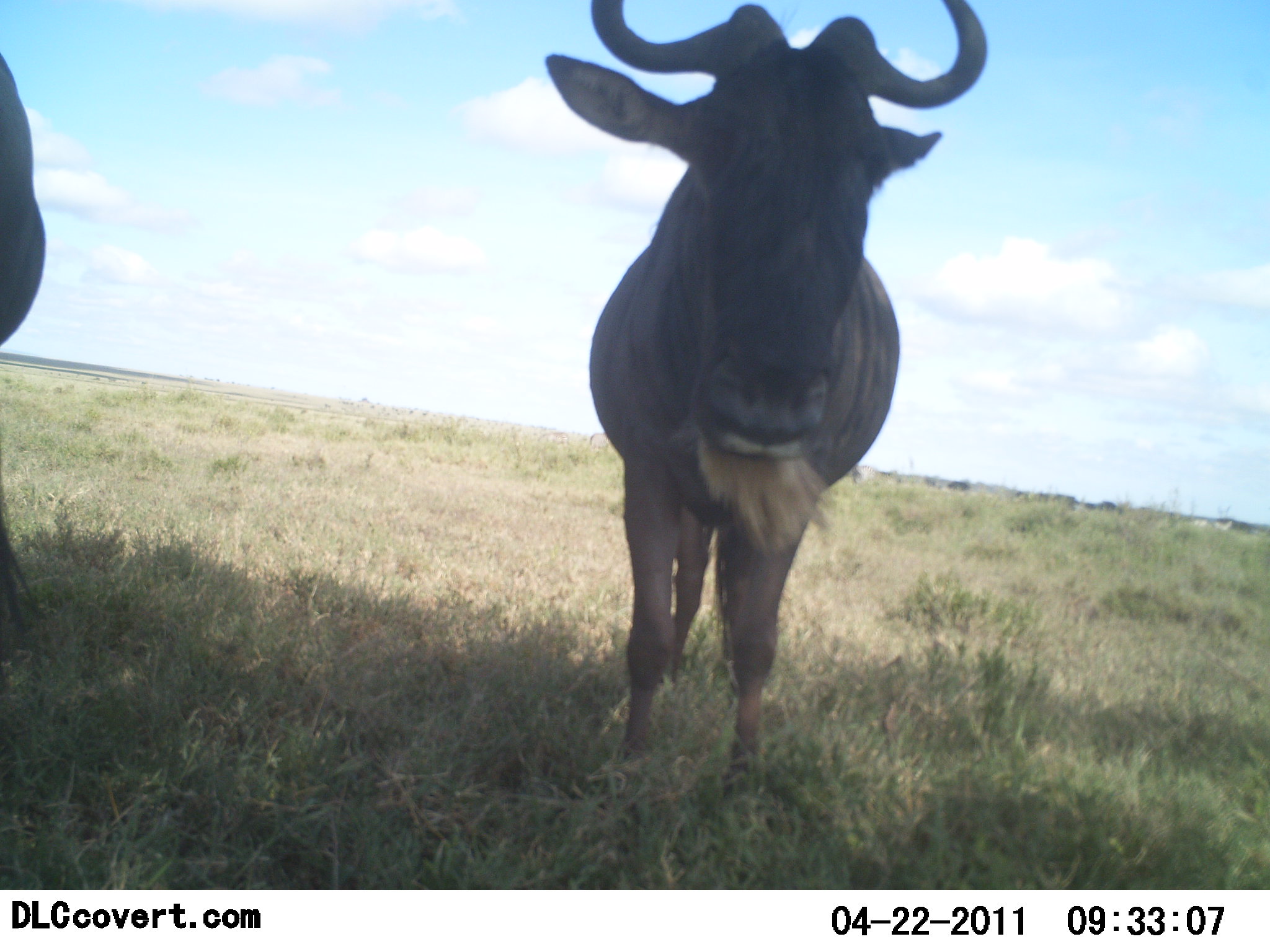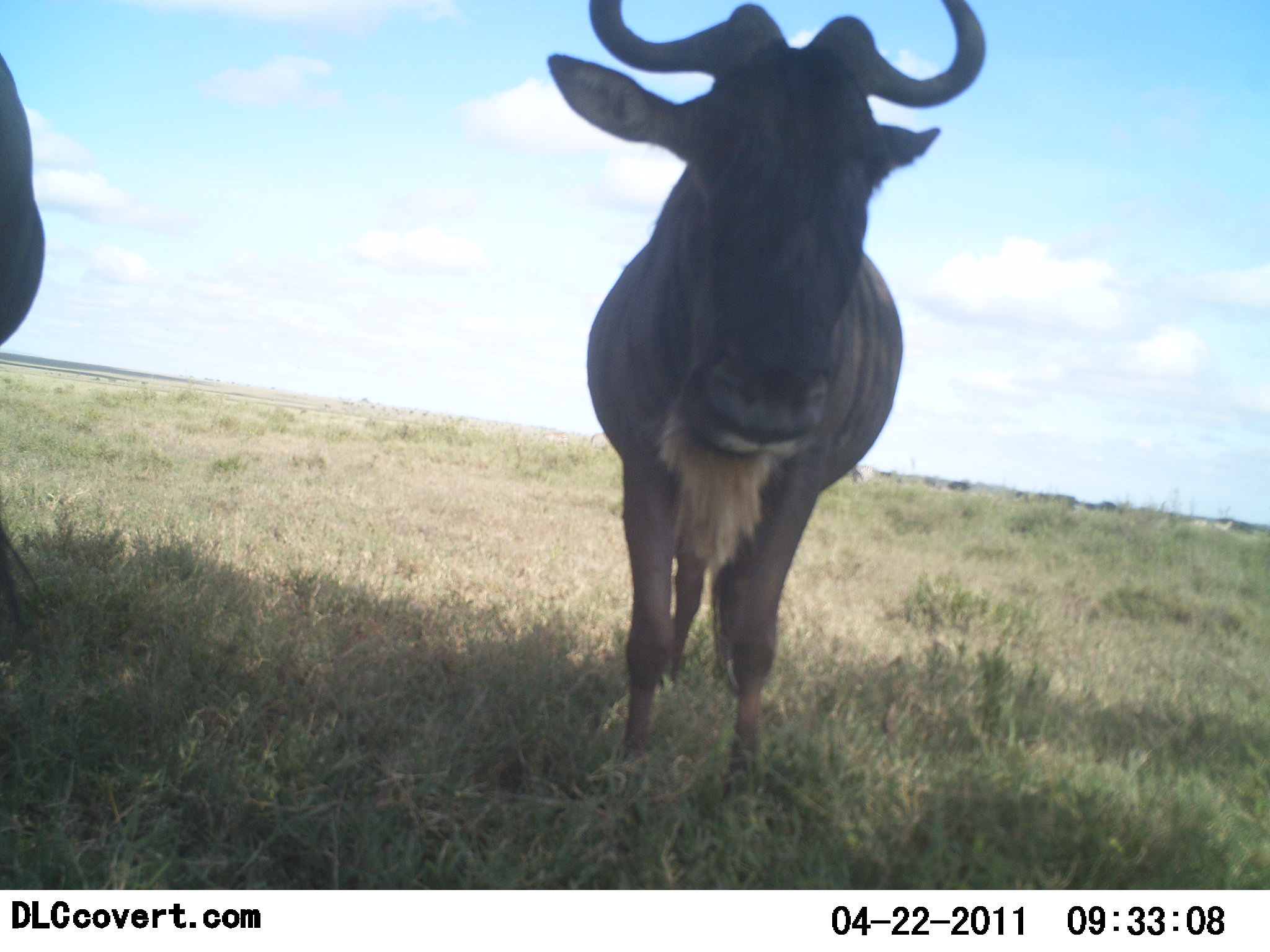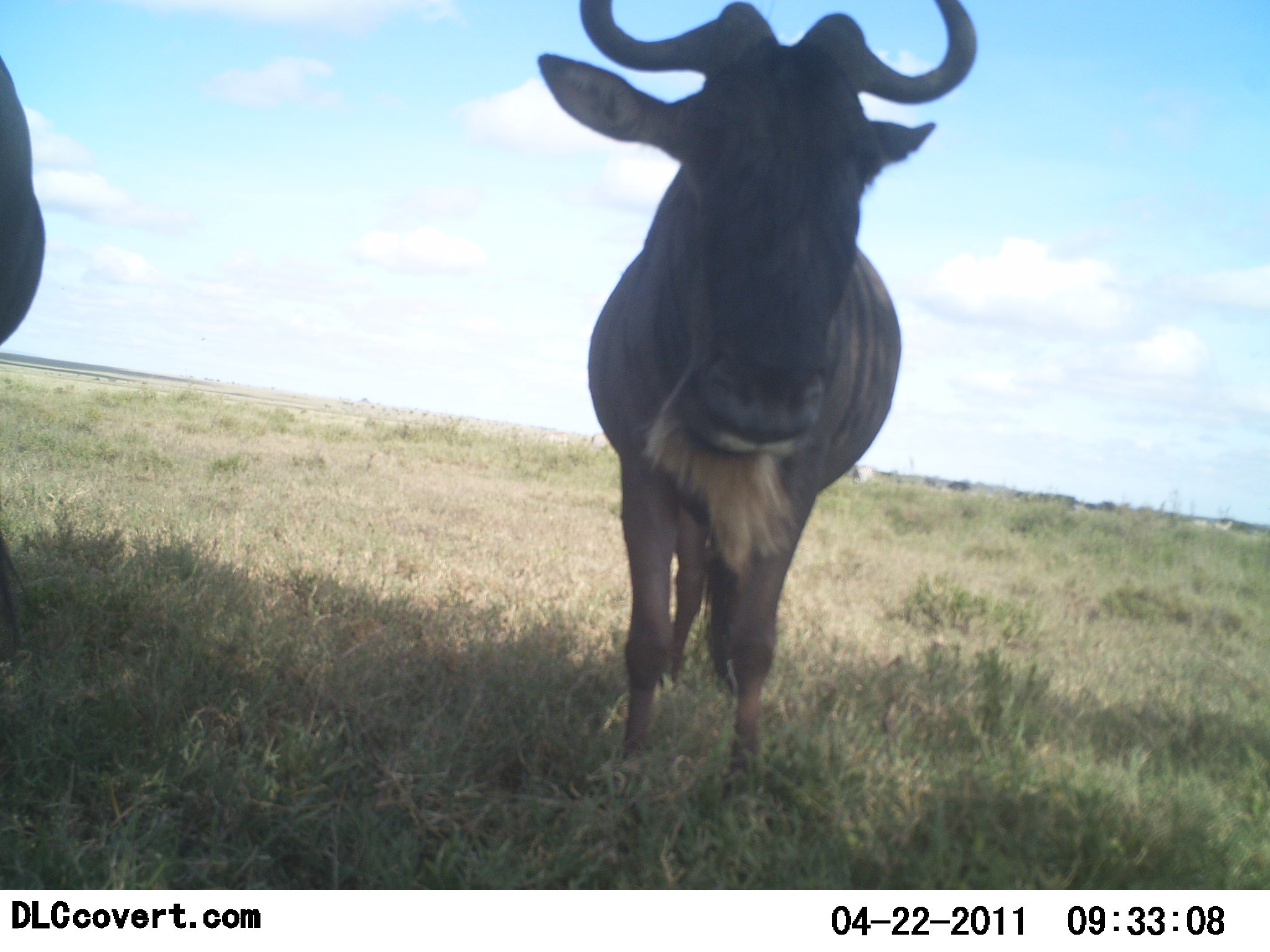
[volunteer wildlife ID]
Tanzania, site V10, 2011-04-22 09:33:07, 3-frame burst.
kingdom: Animalia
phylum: Chordata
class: Mammalia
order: Artiodactyla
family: Bovidae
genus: Connochaetes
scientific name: Connochaetes taurinus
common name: blue wildebeest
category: wildebeest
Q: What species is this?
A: Wildebeest (blue wildebeest) (Connochaetes taurinus).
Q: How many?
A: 2.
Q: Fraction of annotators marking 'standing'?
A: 90%.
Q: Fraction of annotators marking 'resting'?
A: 0%.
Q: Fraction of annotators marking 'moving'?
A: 0%.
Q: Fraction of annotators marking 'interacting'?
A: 0%.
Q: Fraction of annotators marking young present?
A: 0%.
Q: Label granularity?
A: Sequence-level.